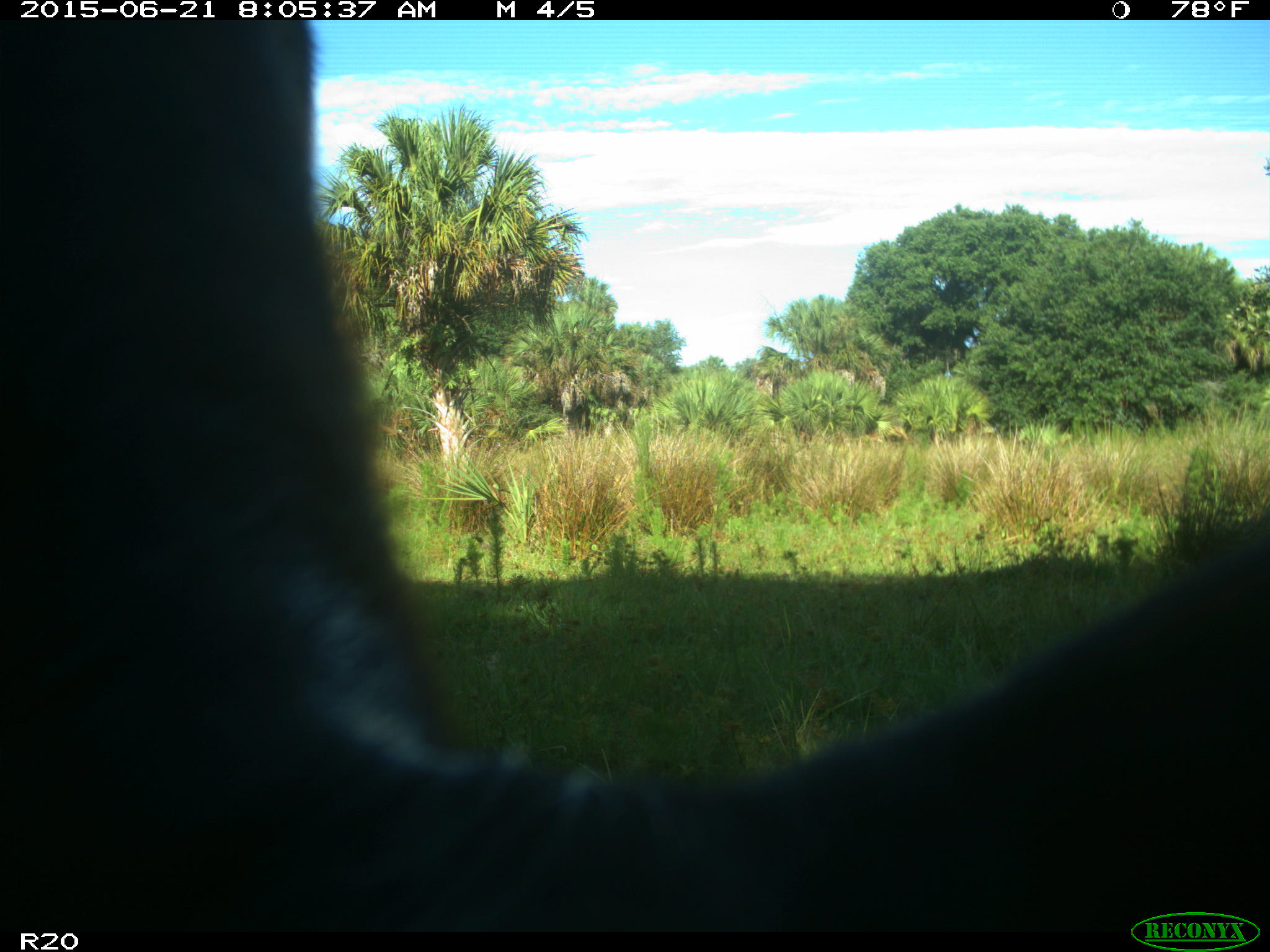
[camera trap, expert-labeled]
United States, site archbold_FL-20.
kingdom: Animalia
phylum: Chordata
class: Mammalia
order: Artiodactyla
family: Bovidae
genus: Bos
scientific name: Bos taurus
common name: domestic cow